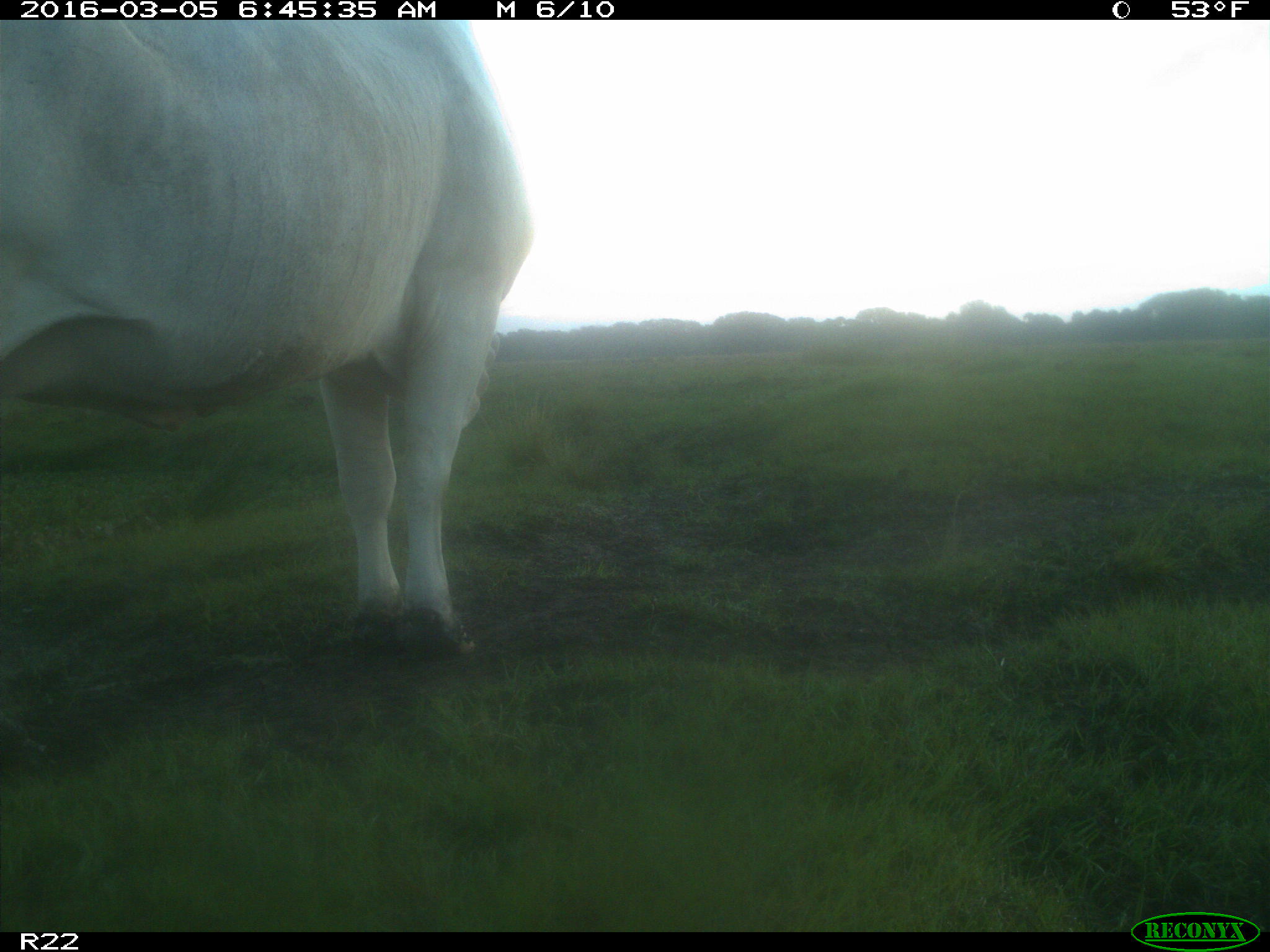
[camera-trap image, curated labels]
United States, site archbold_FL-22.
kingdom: Animalia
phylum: Chordata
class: Mammalia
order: Artiodactyla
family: Bovidae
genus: Bos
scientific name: Bos taurus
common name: domestic cow